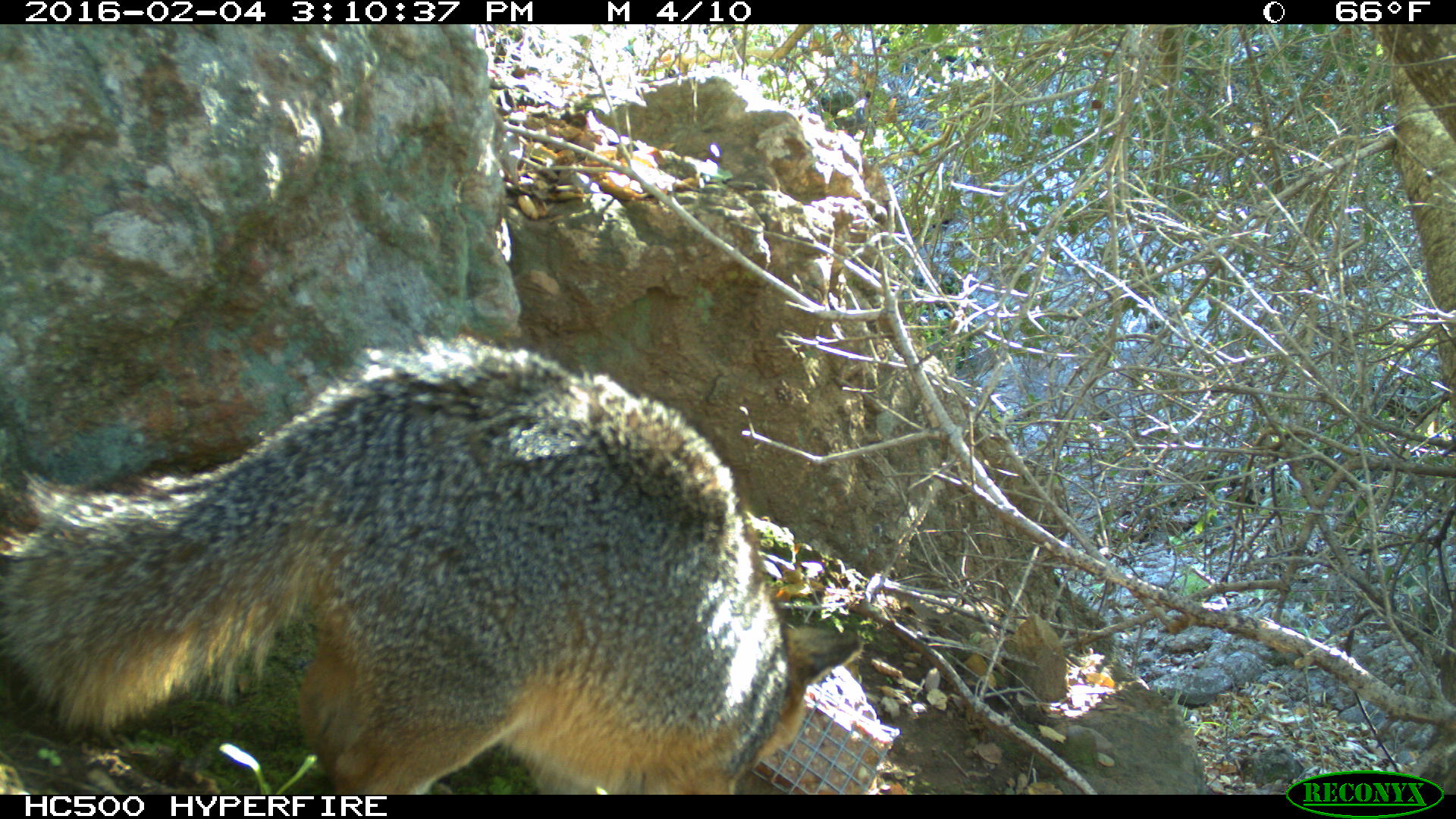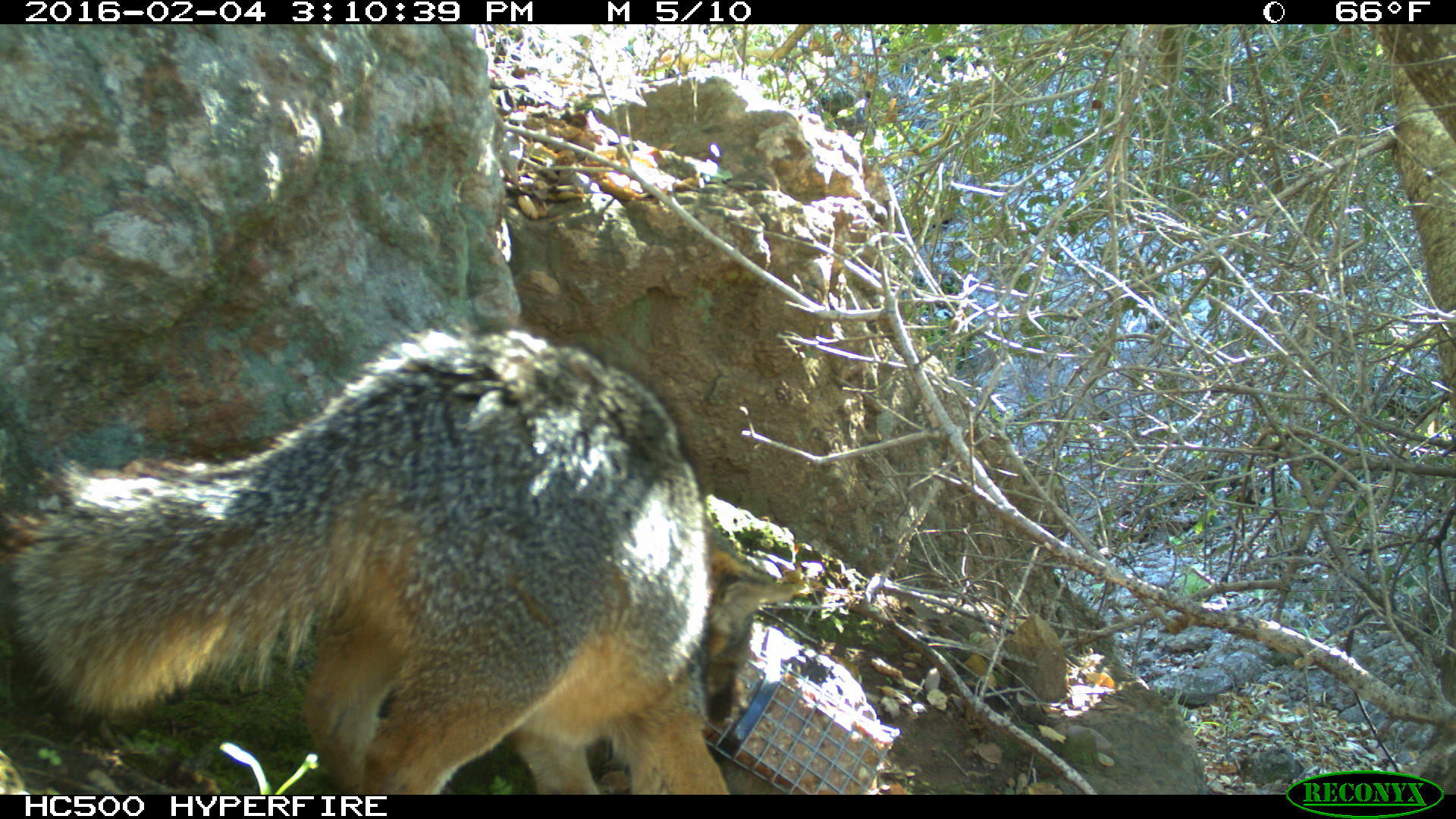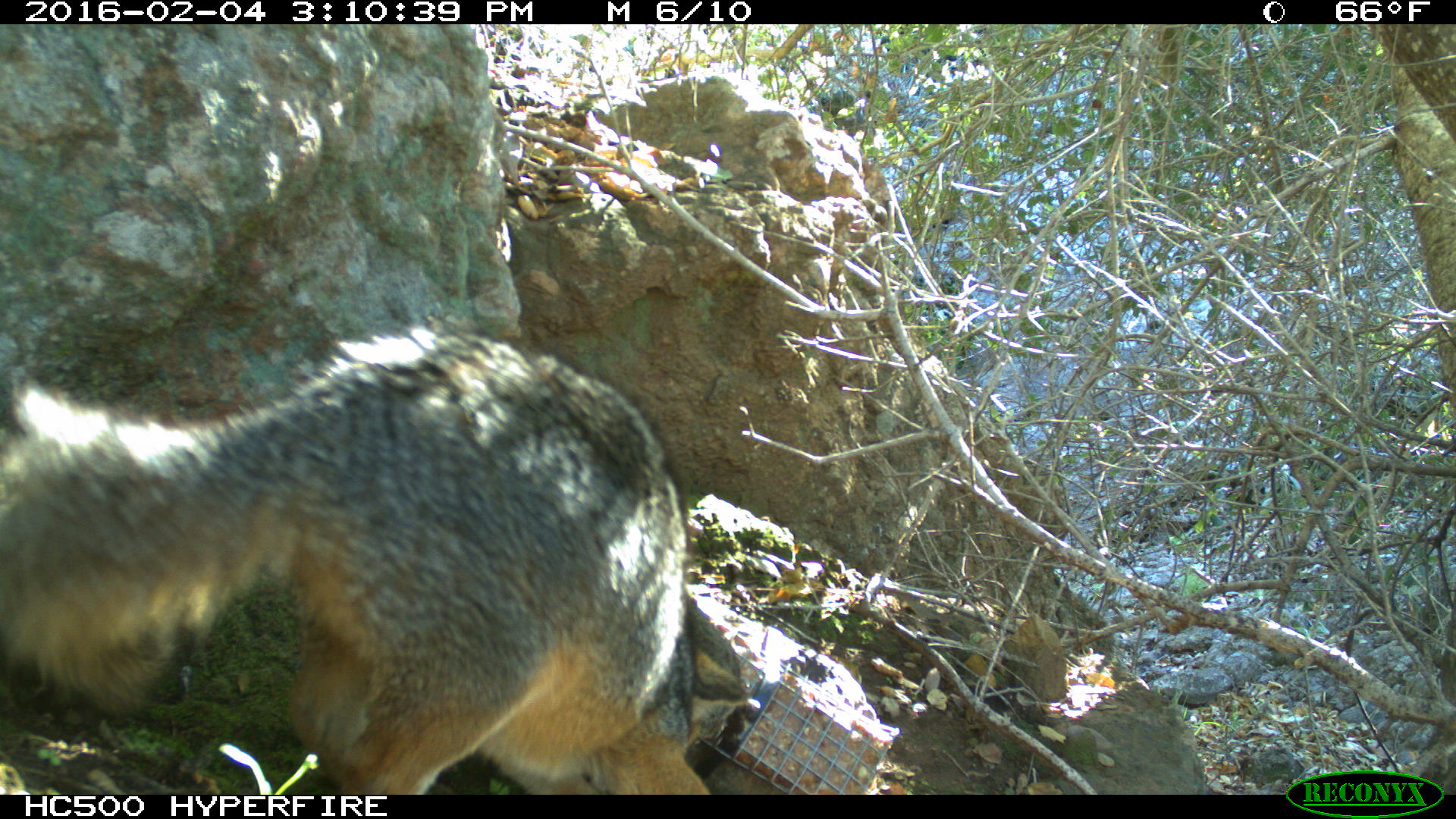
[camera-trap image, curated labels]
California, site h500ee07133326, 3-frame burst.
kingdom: Animalia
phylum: Chordata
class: Mammalia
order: Carnivora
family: Canidae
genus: Urocyon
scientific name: Urocyon littoralis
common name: island fox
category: fox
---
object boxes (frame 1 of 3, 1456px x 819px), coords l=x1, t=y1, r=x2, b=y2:
fox: l=0, t=331, r=863, b=794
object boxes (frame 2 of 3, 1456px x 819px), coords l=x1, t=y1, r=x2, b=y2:
fox: l=0, t=327, r=798, b=795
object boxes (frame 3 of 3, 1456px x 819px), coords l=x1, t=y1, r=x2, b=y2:
fox: l=0, t=313, r=742, b=795